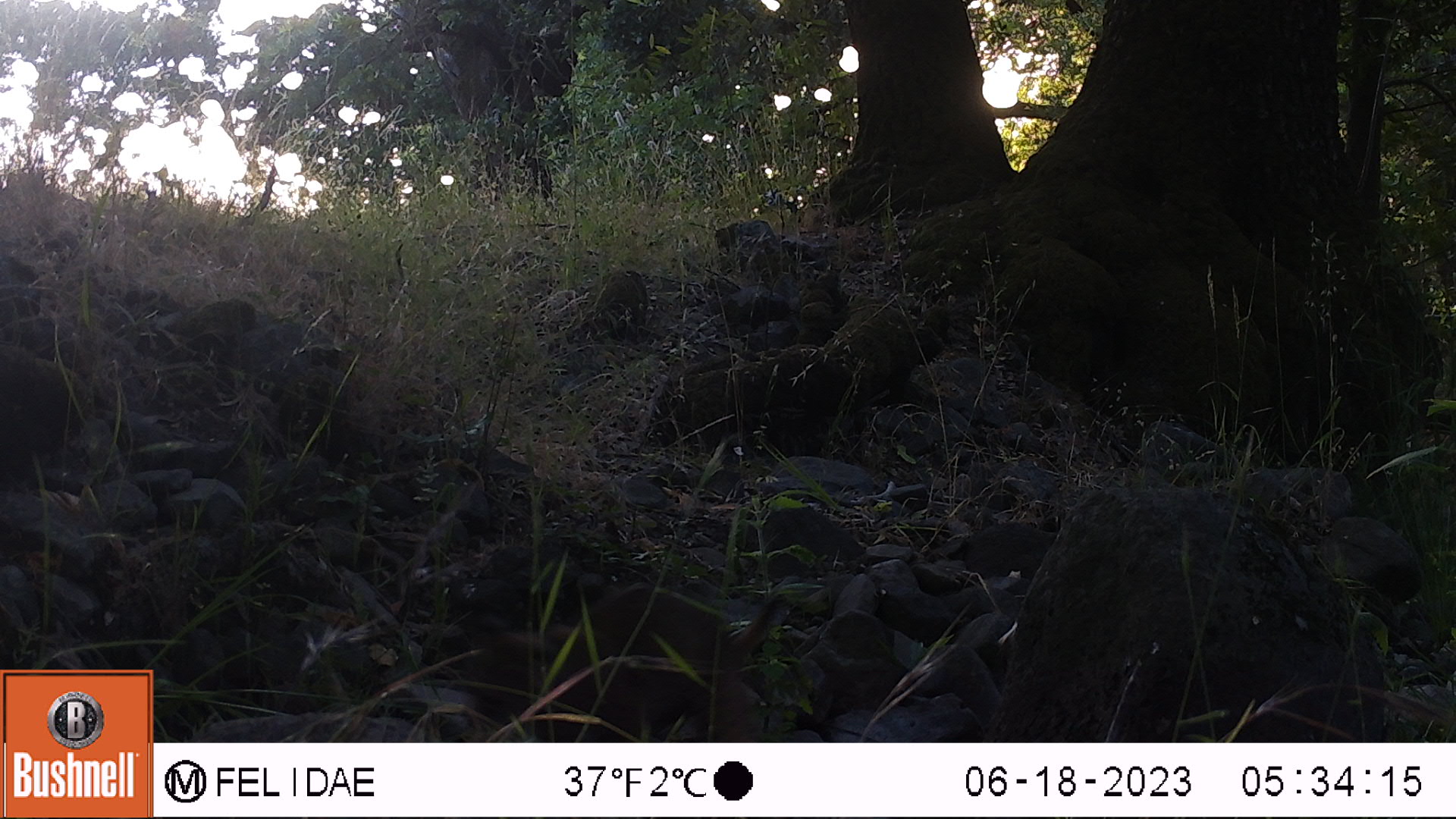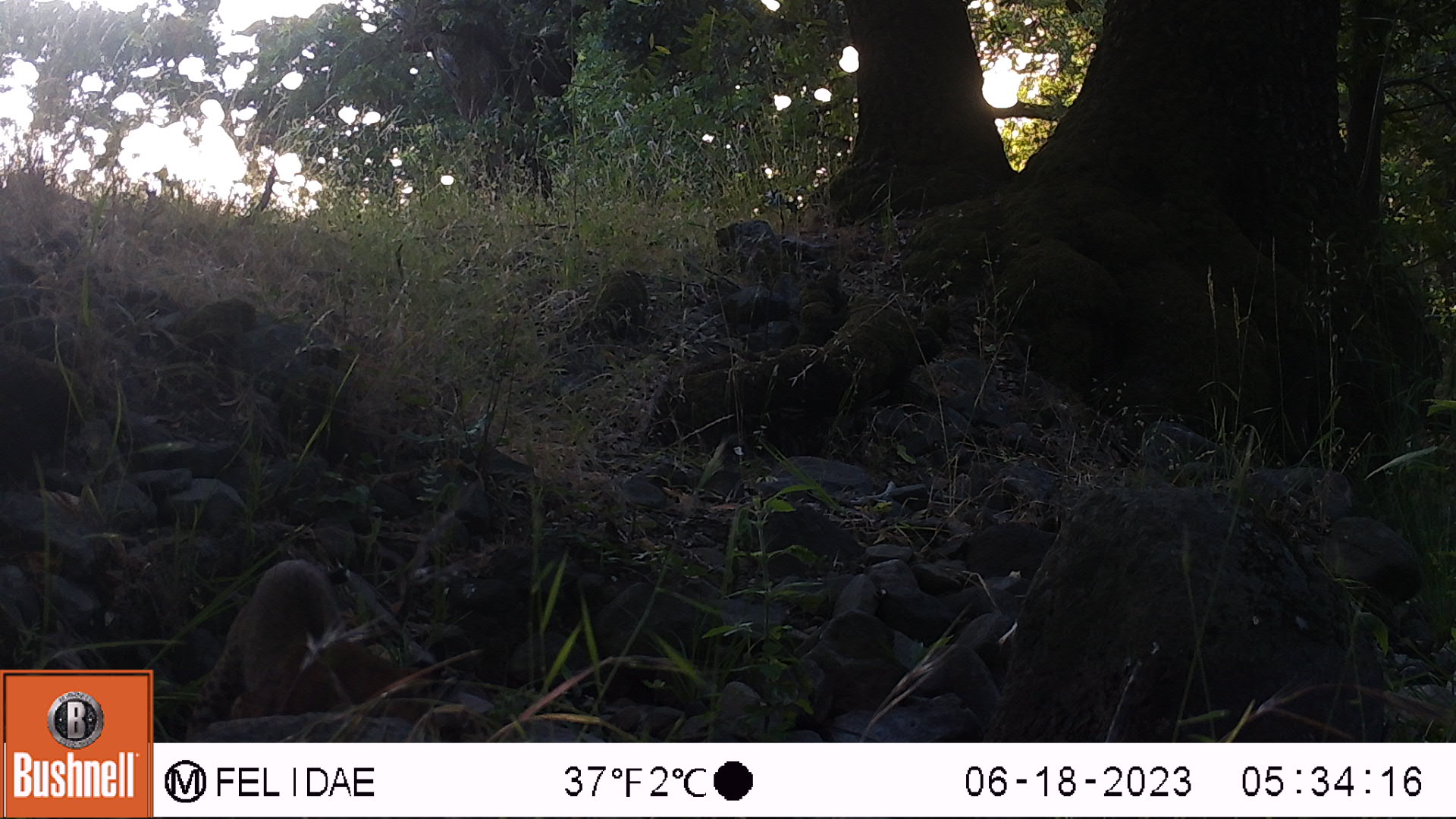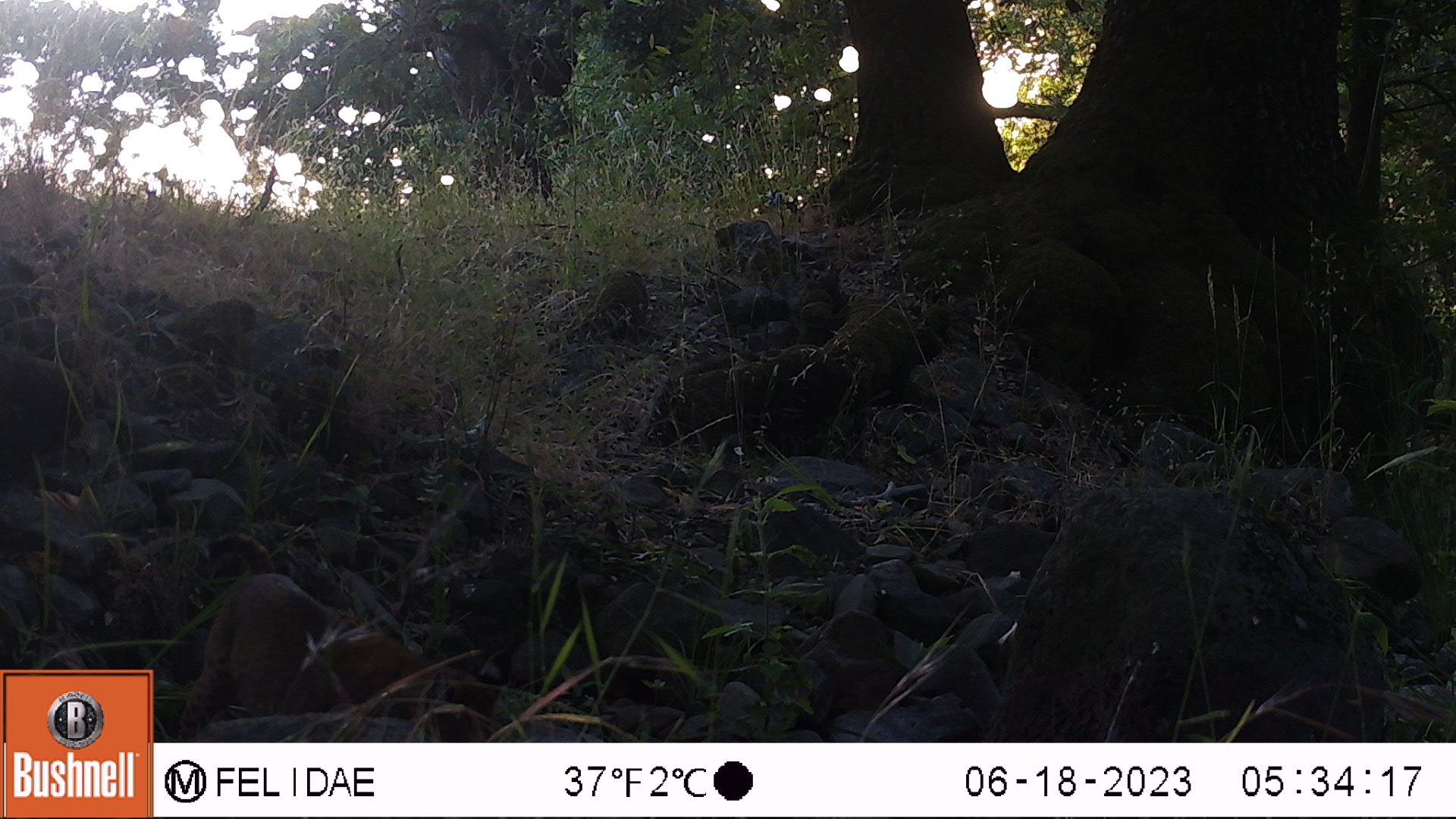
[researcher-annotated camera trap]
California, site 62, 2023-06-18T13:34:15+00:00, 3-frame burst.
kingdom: Animalia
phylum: Chordata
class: Mammalia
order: Carnivora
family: Felidae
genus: Lynx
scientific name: Lynx rufus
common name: bobcat